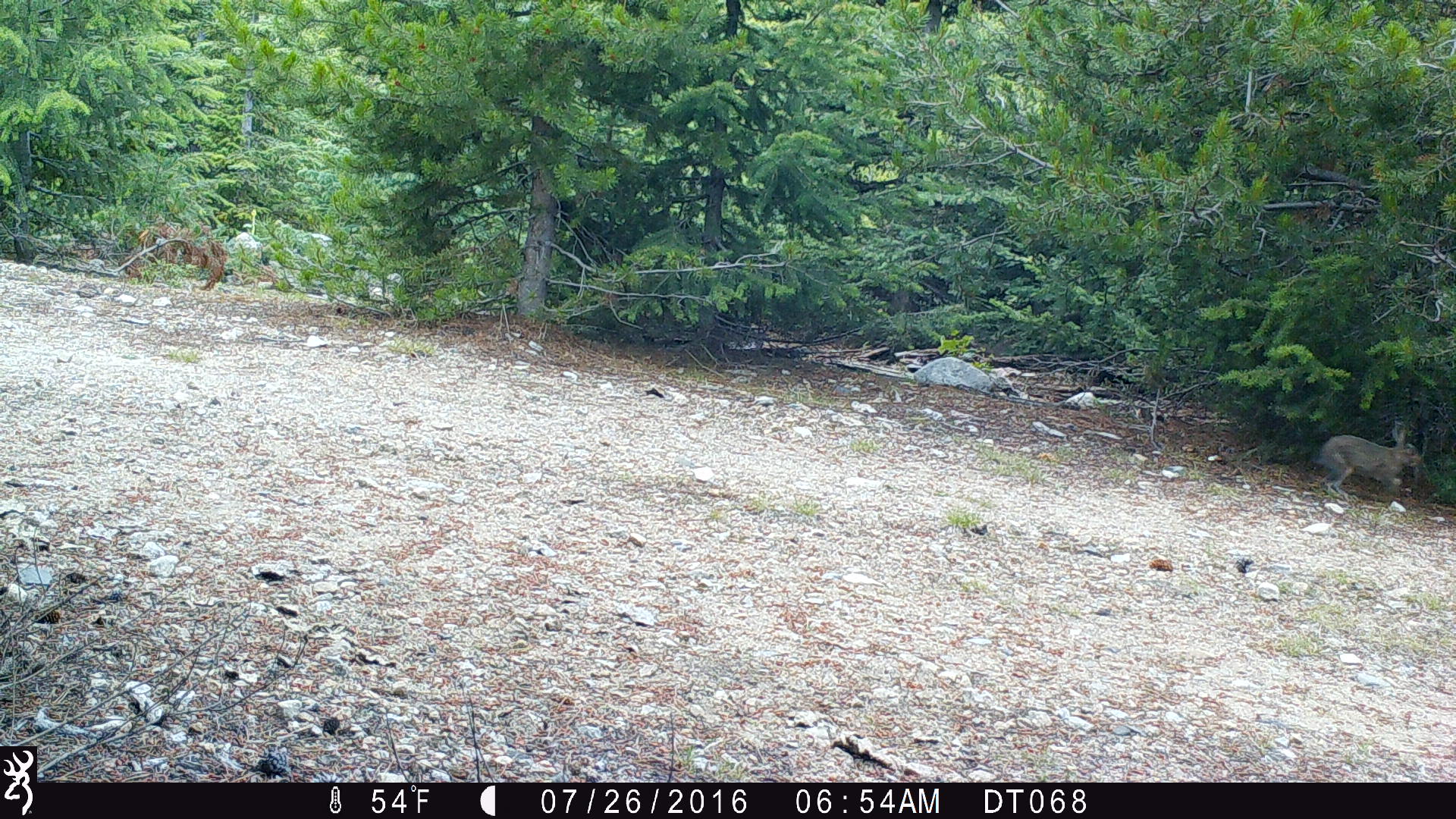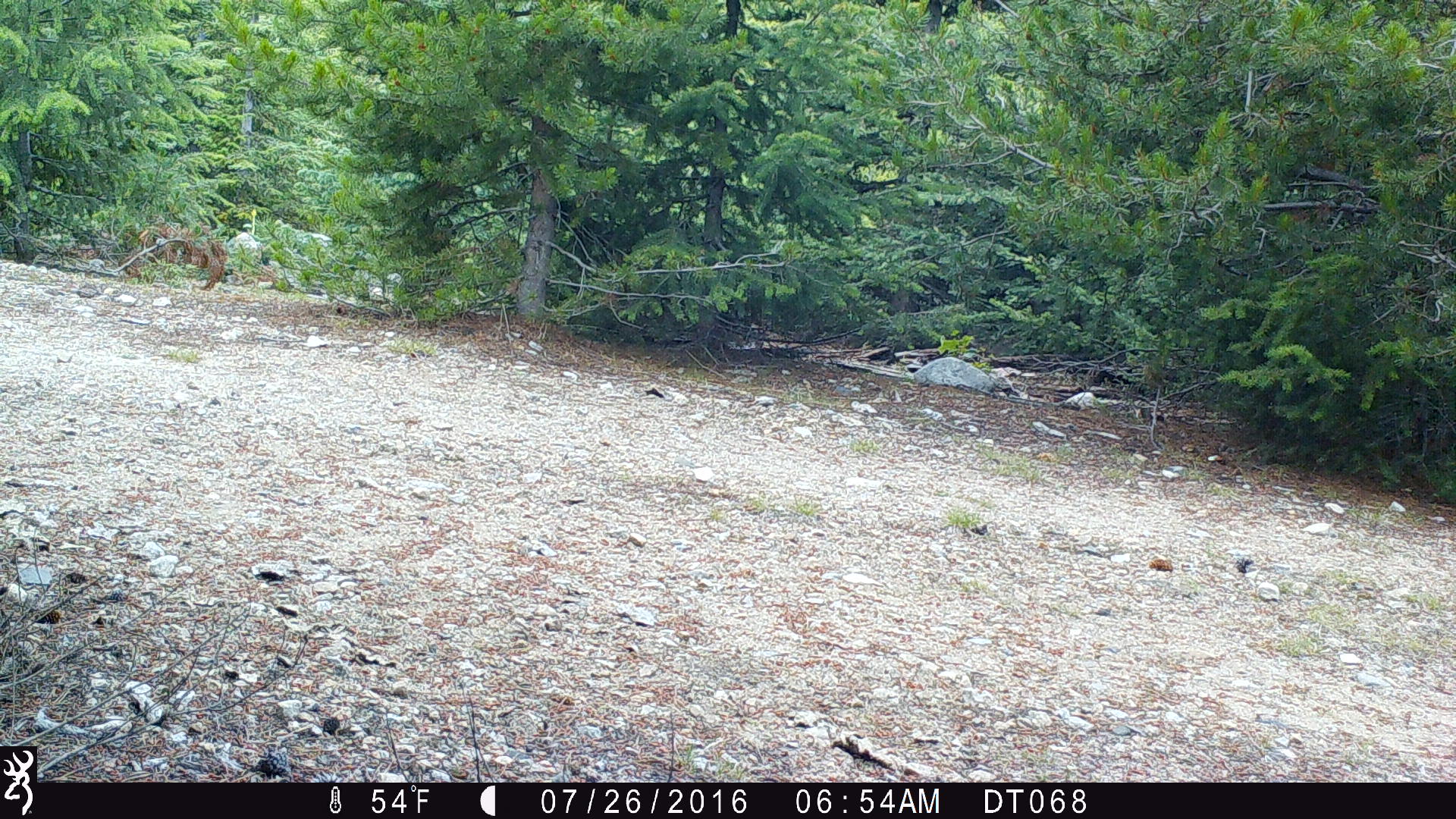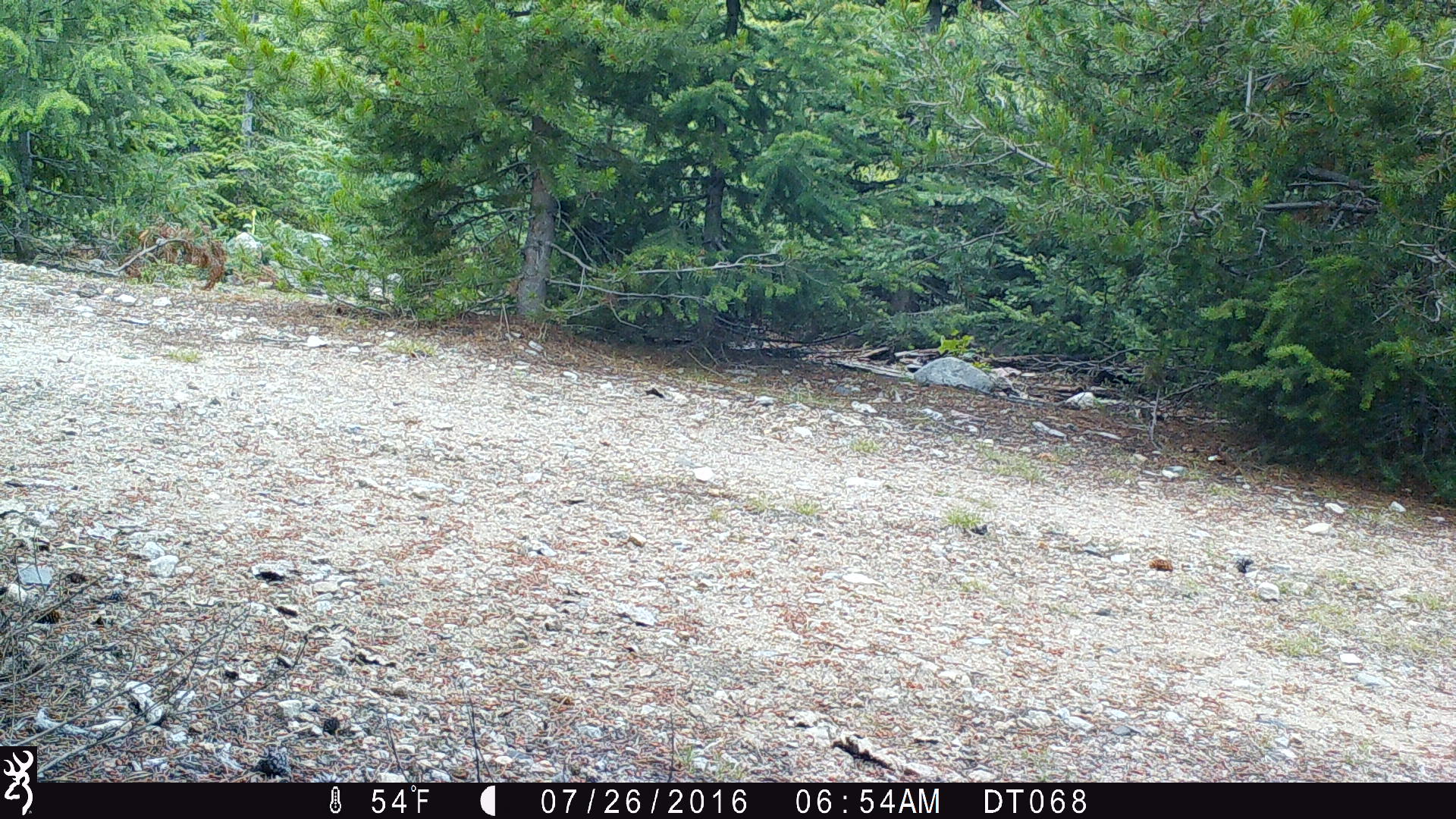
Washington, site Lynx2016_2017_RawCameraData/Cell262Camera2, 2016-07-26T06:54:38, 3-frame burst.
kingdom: Animalia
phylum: Chordata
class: Mammalia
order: Lagomorpha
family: Leporidae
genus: Lepus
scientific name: Lepus americanus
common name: snowshoe hare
Lepus americanus (snowshoe hare). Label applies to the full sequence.